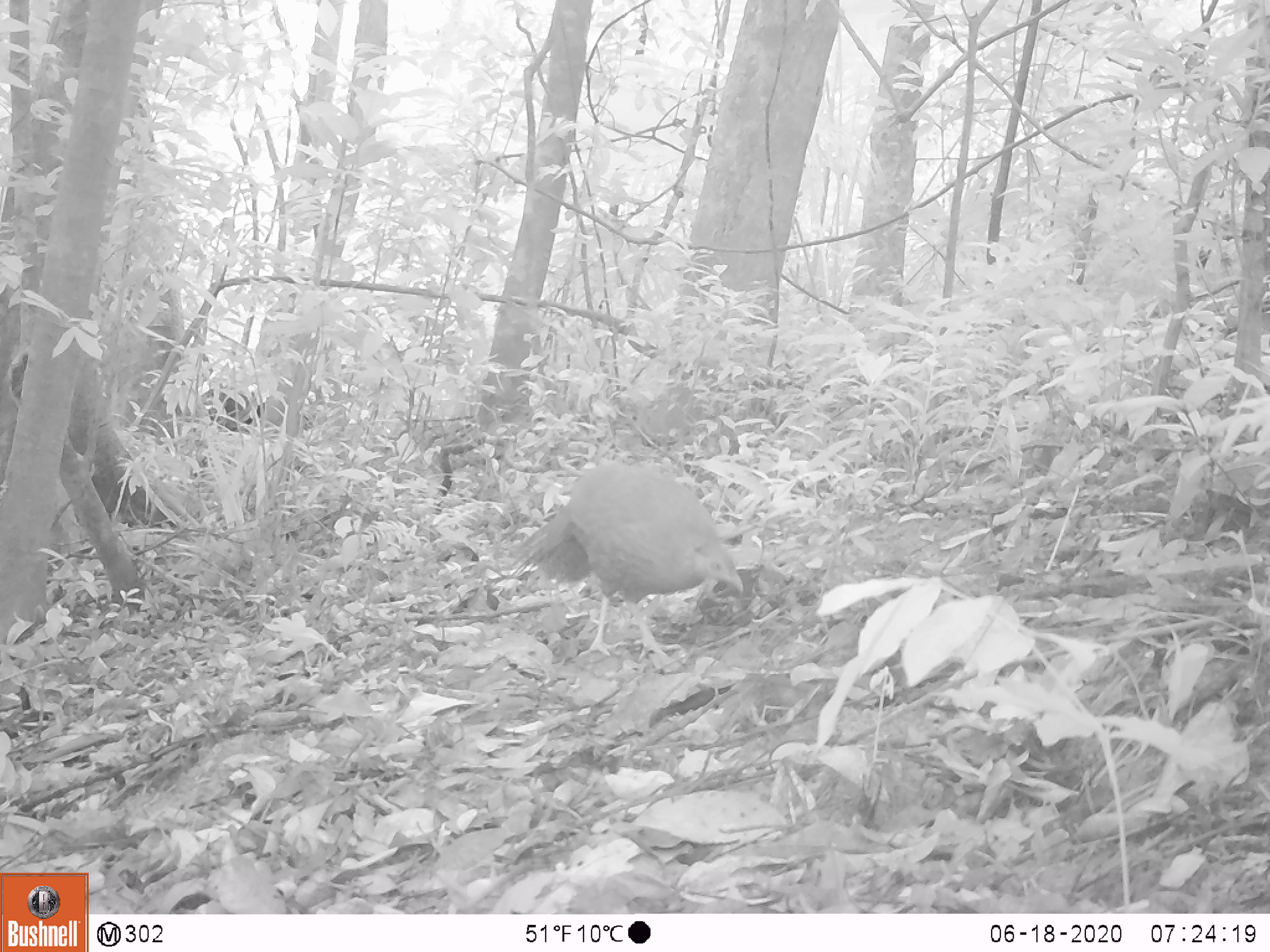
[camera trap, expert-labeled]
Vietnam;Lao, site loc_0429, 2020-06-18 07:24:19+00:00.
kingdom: Animalia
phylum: Chordata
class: Aves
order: Galliformes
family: Phasianidae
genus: Lophura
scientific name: Lophura nycthemera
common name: silver pheasant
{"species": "silver pheasant (Lophura nycthemera)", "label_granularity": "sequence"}